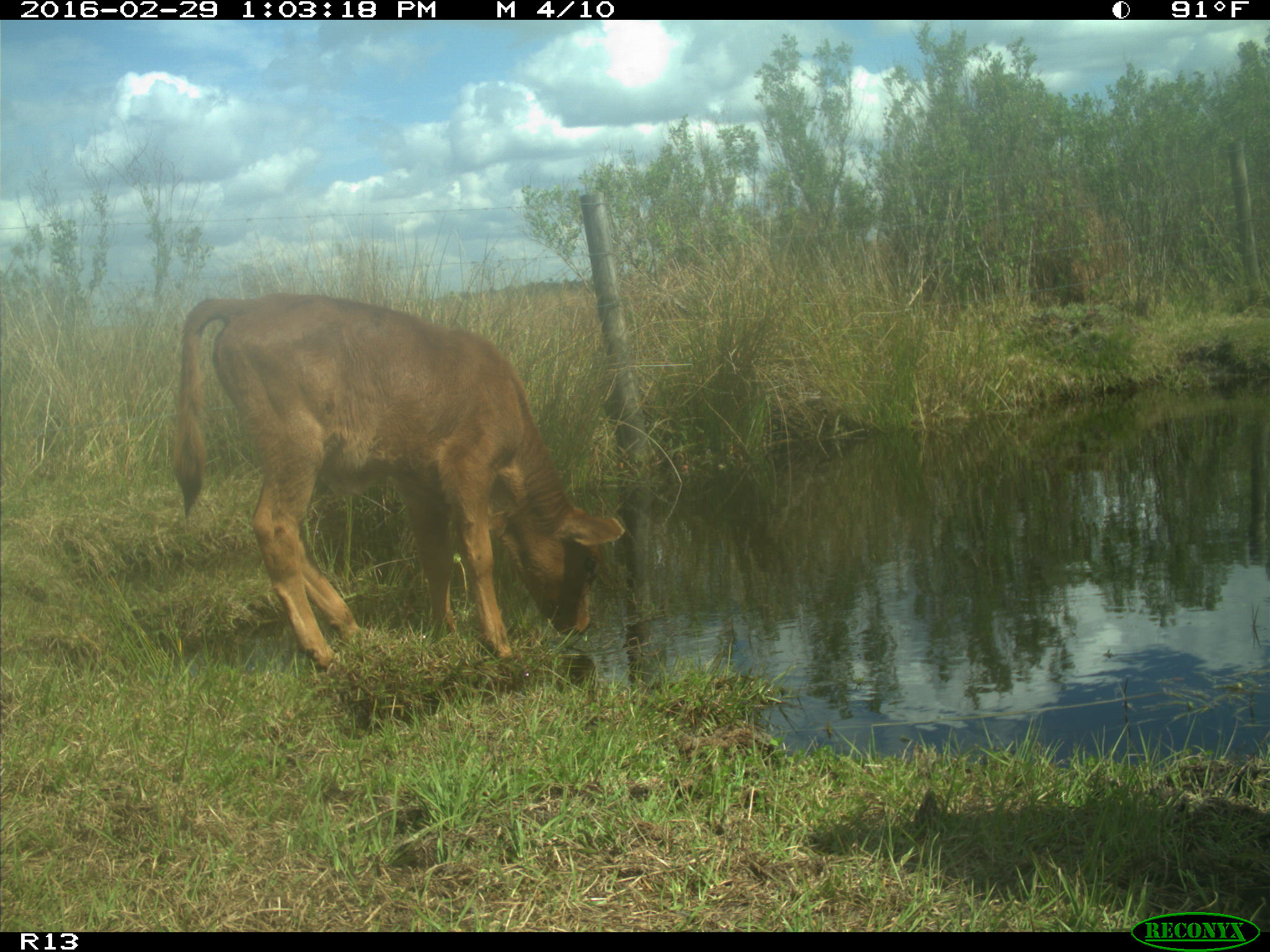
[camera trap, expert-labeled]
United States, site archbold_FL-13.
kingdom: Animalia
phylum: Chordata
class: Mammalia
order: Artiodactyla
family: Bovidae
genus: Bos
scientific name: Bos taurus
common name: domestic cow